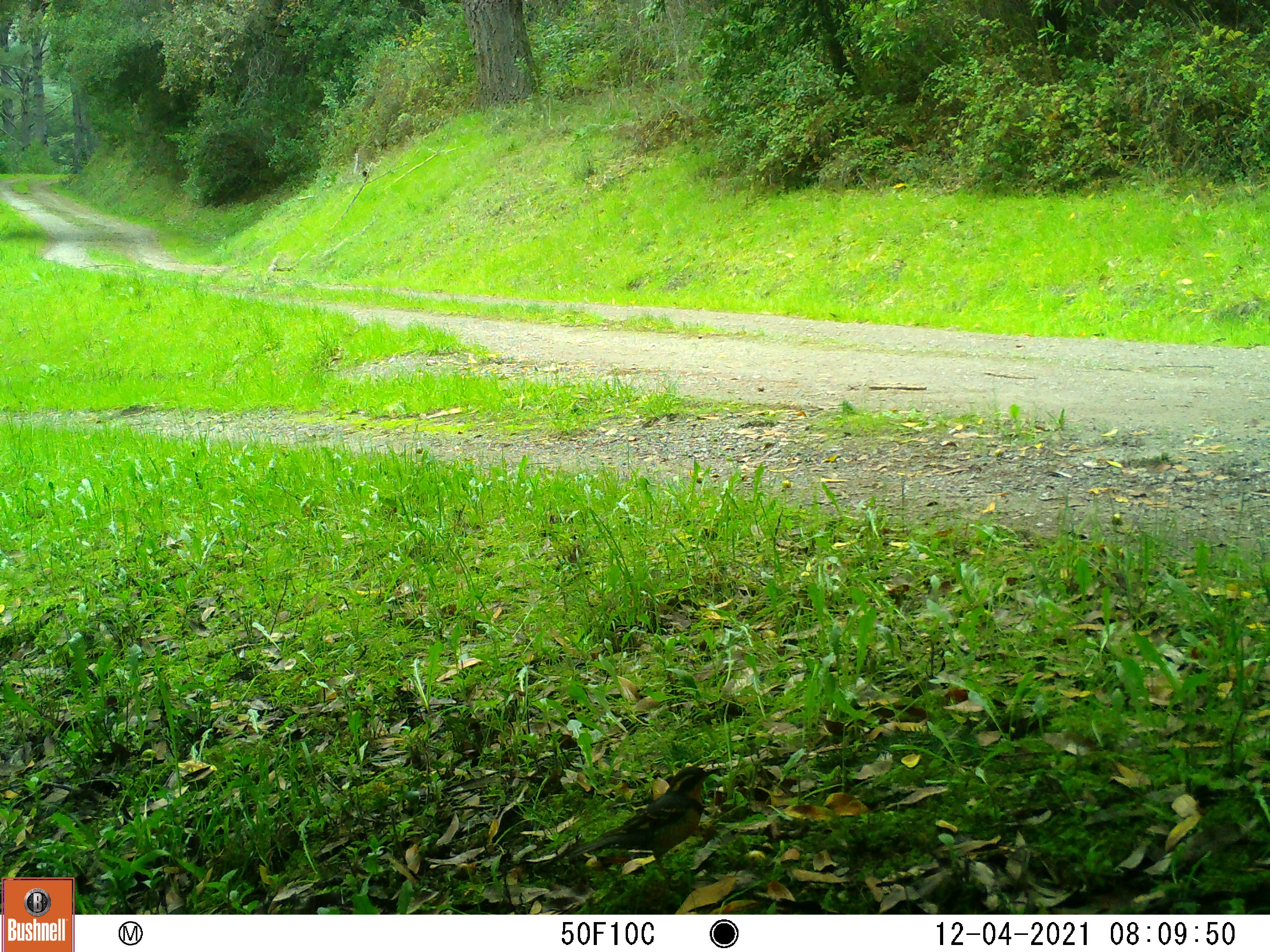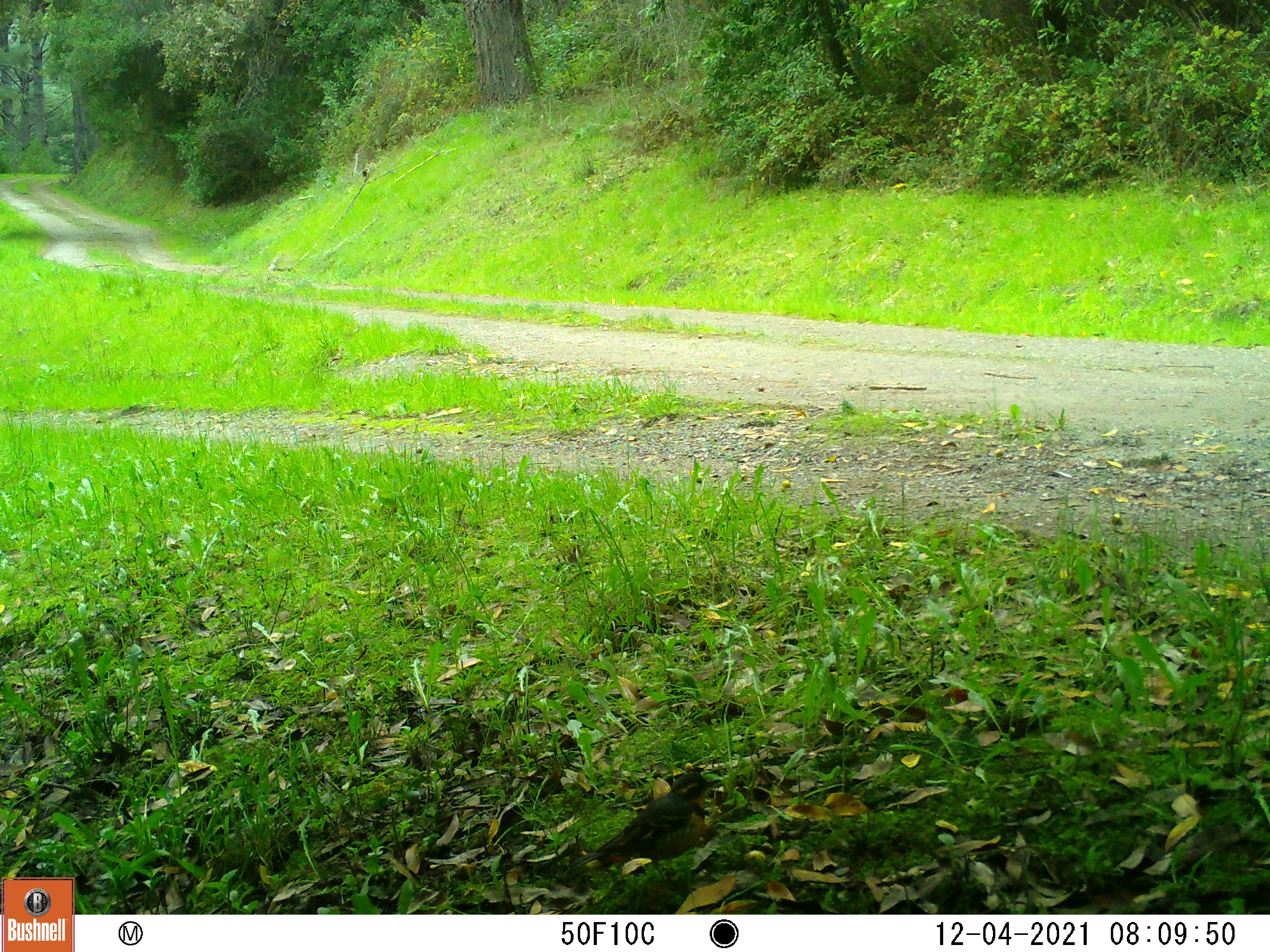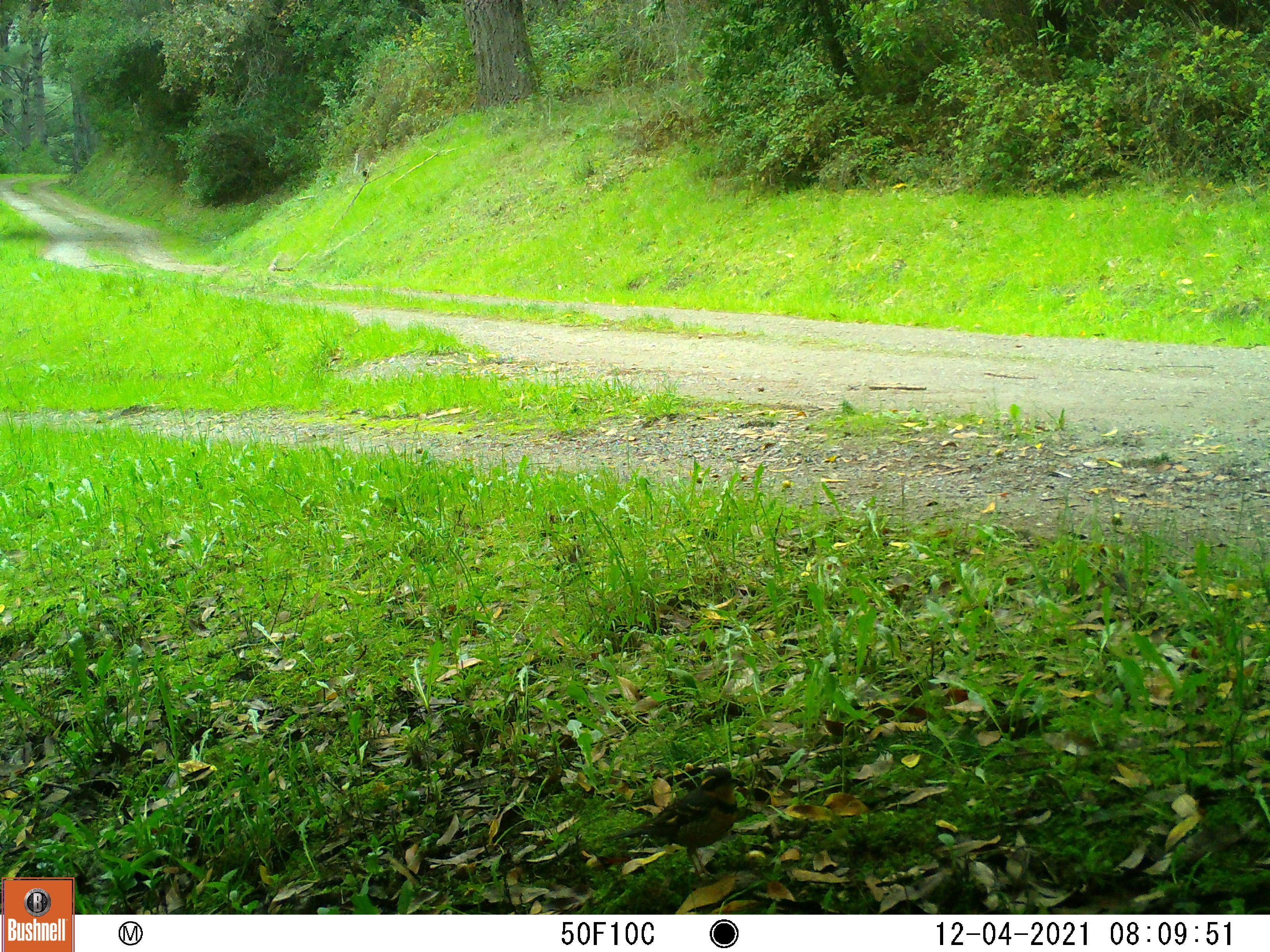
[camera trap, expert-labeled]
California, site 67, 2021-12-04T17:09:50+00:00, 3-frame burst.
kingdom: Animalia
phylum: Chordata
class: Aves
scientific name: Aves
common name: bird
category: unknown bird